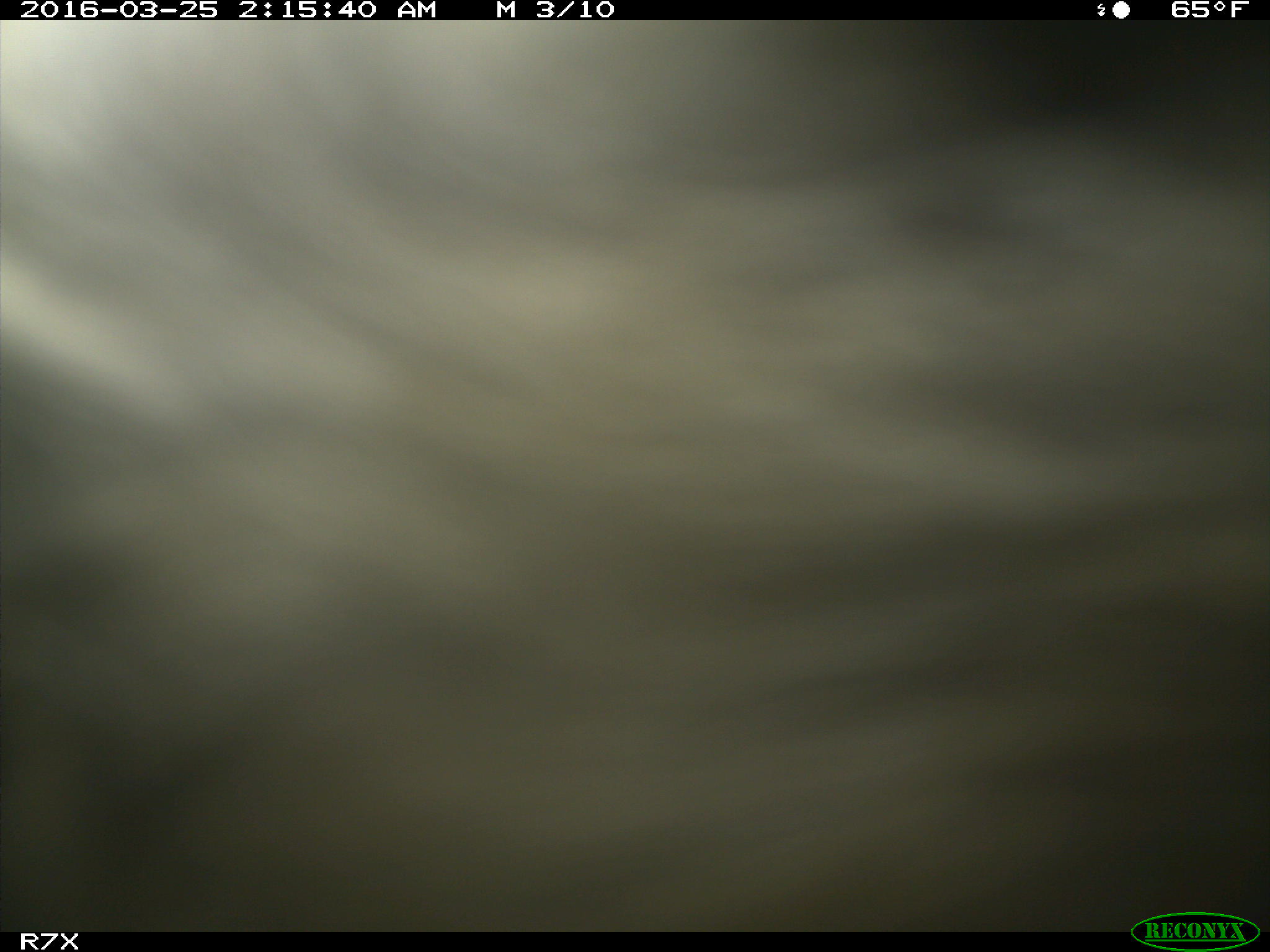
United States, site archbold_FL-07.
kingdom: Animalia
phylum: Chordata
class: Mammalia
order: Artiodactyla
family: Bovidae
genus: Bos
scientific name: Bos taurus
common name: domestic cow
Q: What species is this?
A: Bos taurus (domestic cow).